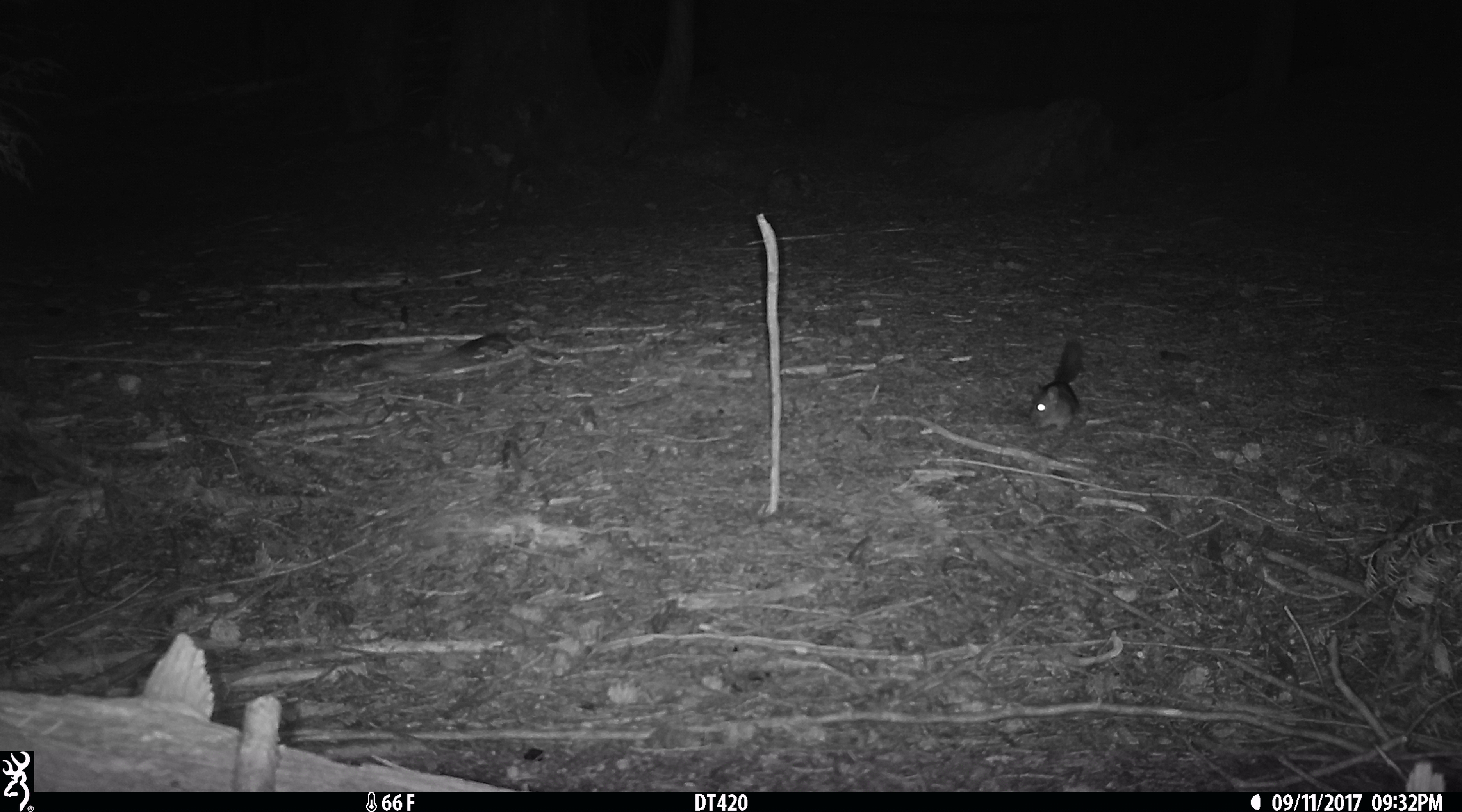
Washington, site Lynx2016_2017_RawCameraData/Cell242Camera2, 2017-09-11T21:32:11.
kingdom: Animalia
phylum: Chordata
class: Mammalia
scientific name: Mammalia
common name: small mammal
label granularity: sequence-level